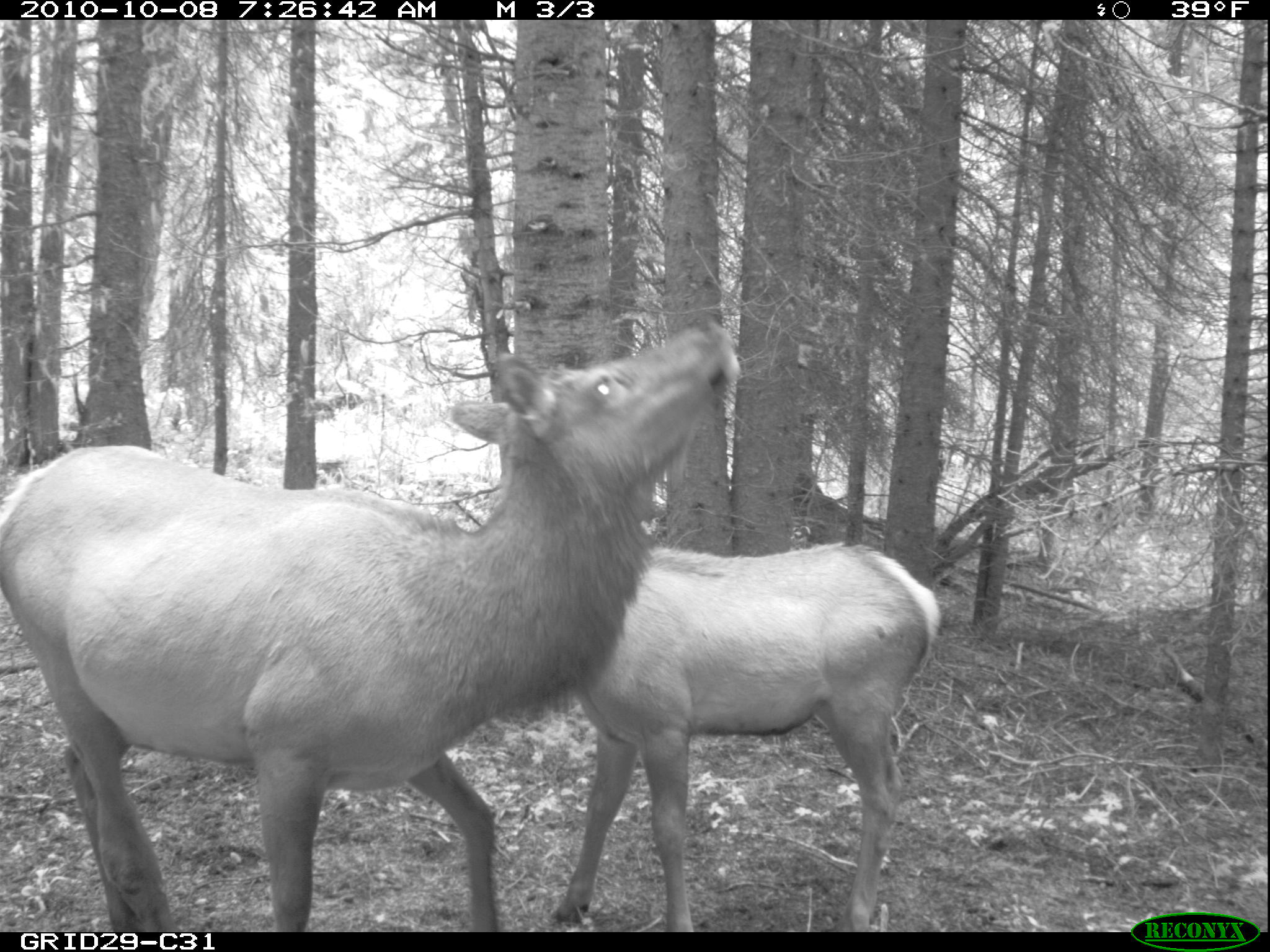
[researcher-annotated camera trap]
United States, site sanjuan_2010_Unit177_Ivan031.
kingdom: Animalia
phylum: Chordata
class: Mammalia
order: Artiodactyla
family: Cervidae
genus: Cervus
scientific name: Cervus elaphus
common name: red deer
Cervus elaphus (red deer).